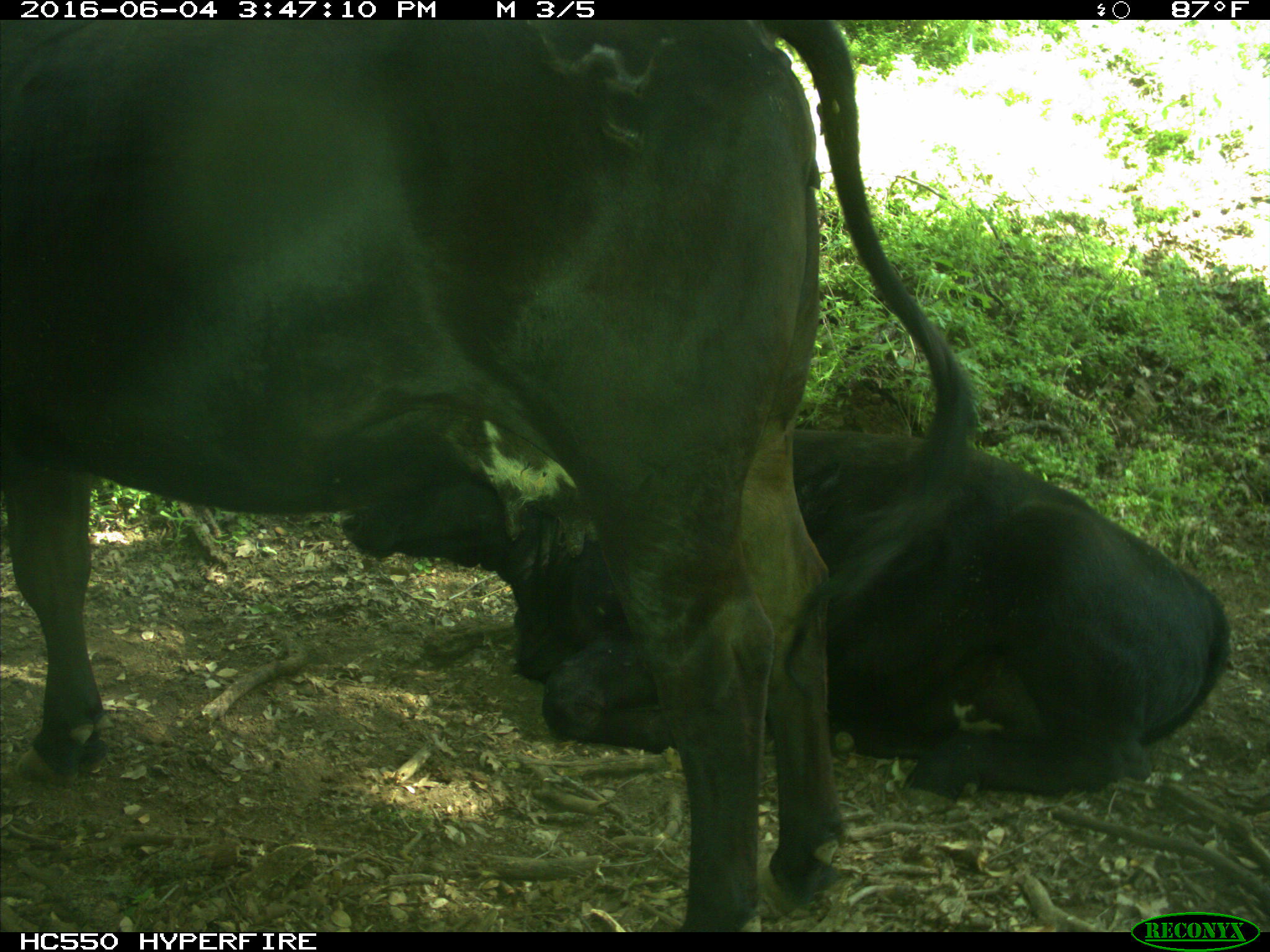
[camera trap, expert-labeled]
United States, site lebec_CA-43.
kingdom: Animalia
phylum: Chordata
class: Mammalia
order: Artiodactyla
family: Bovidae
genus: Bos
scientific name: Bos taurus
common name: domestic cow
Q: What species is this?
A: Bos taurus (domestic cow).